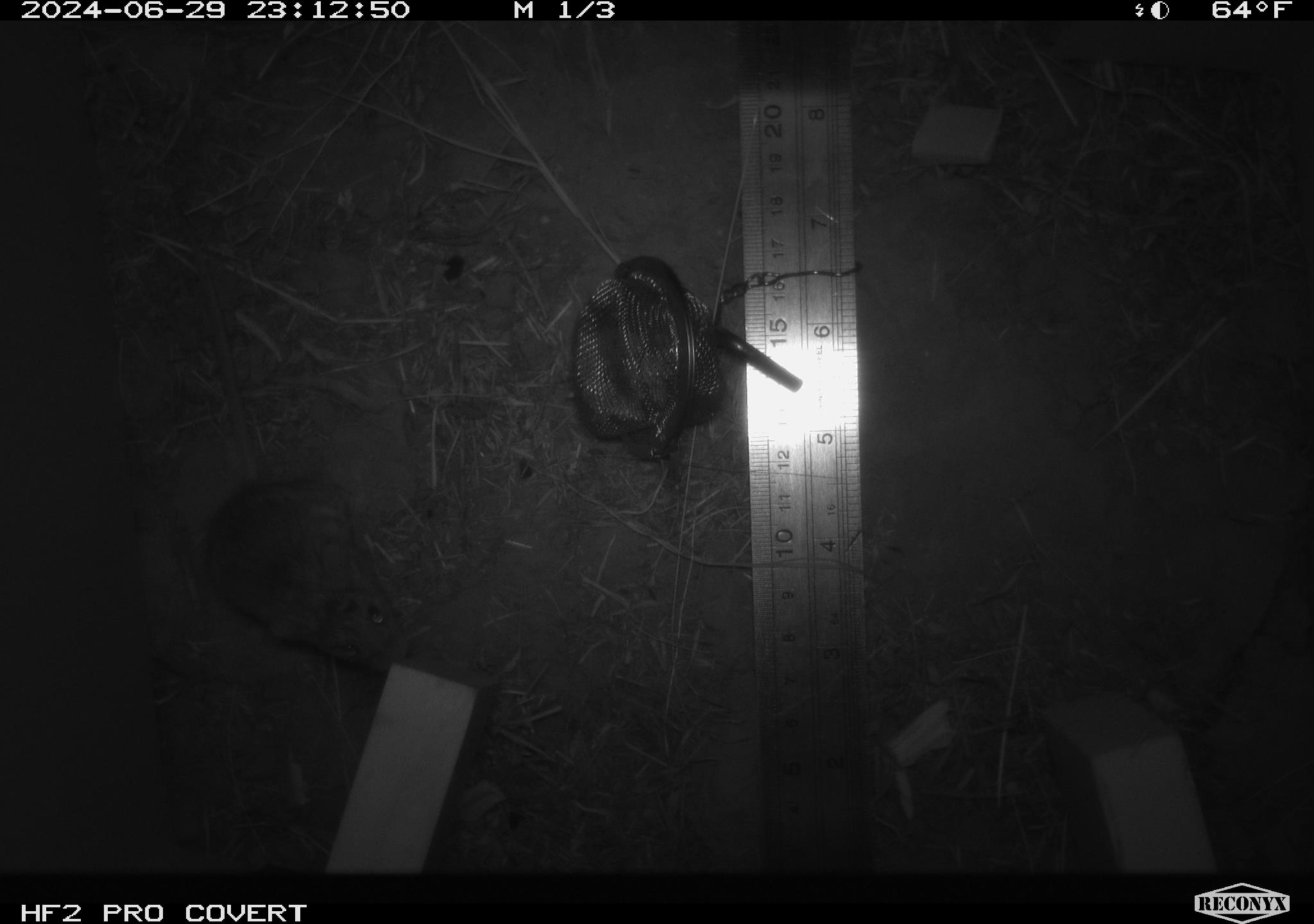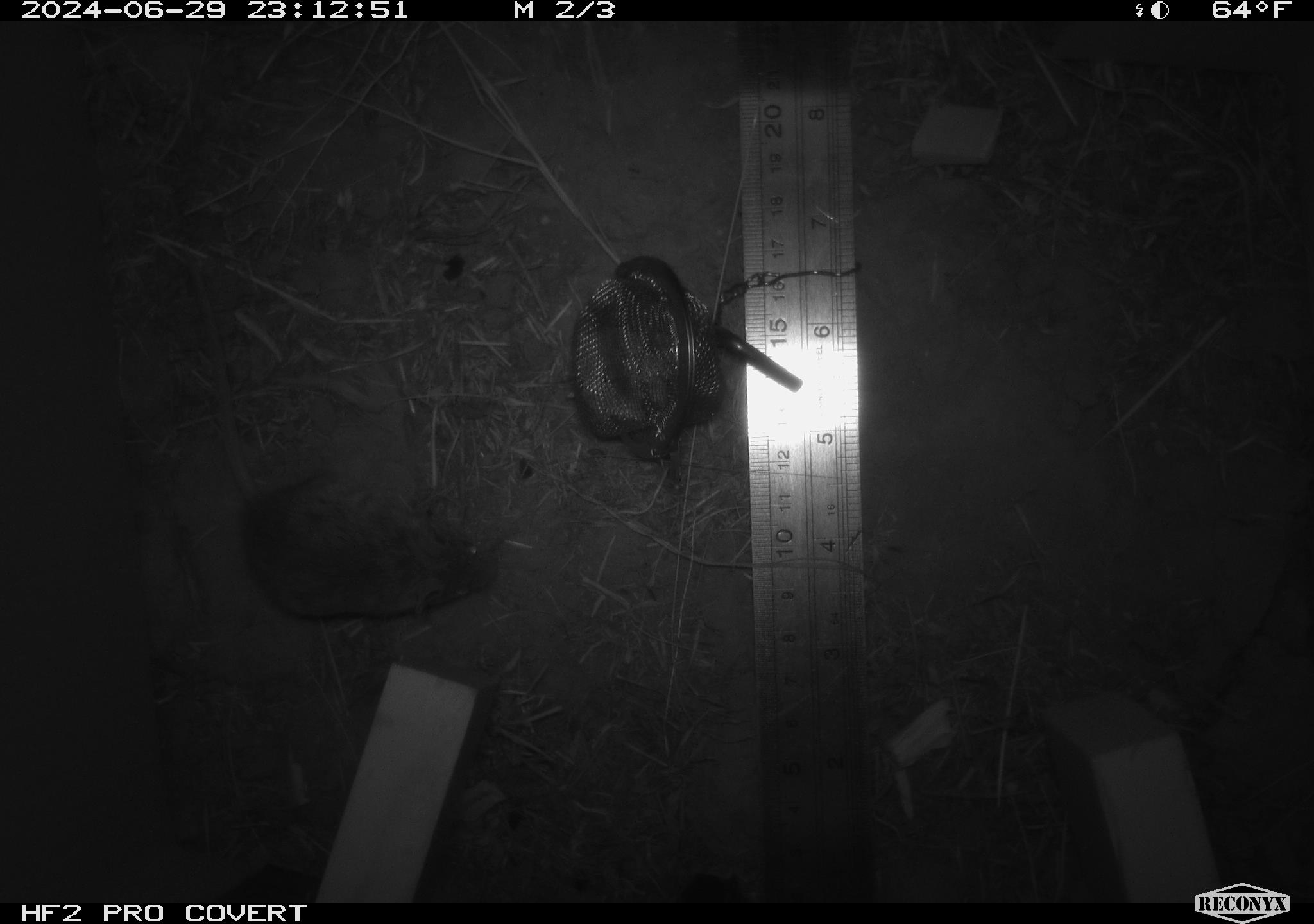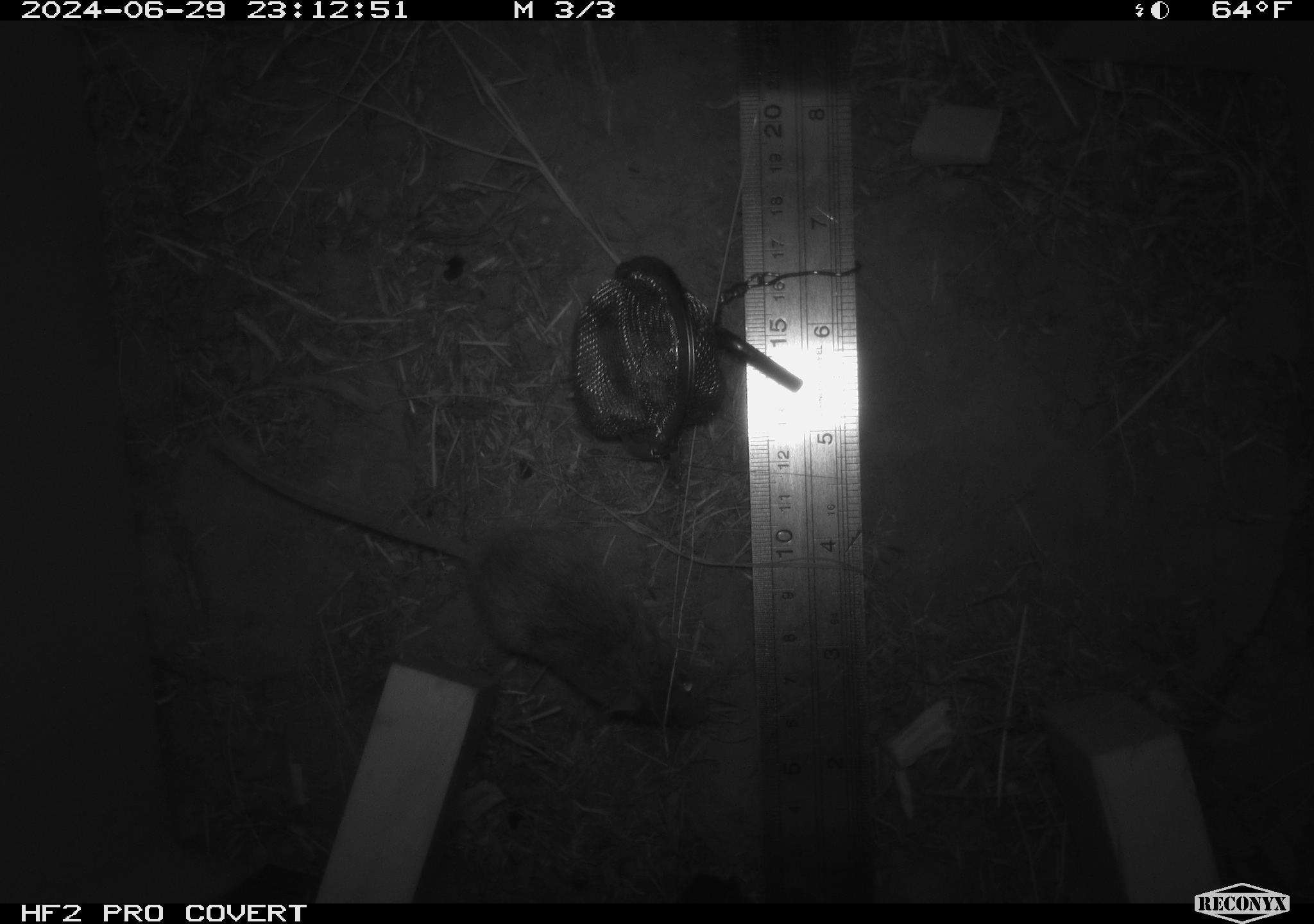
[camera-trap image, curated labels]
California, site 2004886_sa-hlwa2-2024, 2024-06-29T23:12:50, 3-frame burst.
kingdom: Animalia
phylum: Chordata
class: Mammalia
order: Rodentia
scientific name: Rodentia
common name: mouse species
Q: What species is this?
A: Mouse species (Rodentia).